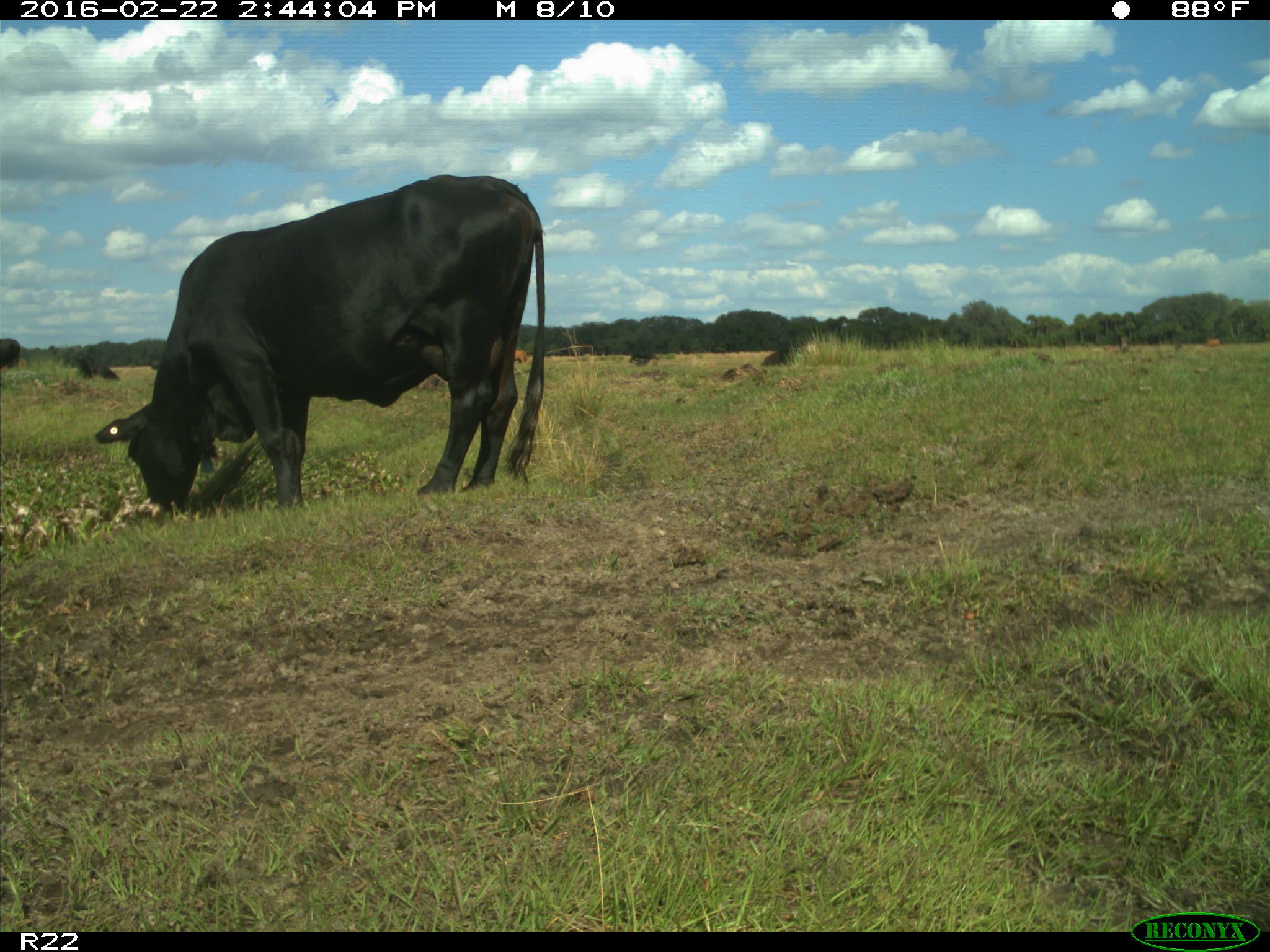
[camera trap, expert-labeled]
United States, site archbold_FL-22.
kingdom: Animalia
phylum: Chordata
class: Mammalia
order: Artiodactyla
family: Bovidae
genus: Bos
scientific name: Bos taurus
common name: domestic cow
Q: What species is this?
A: Bos taurus (domestic cow).